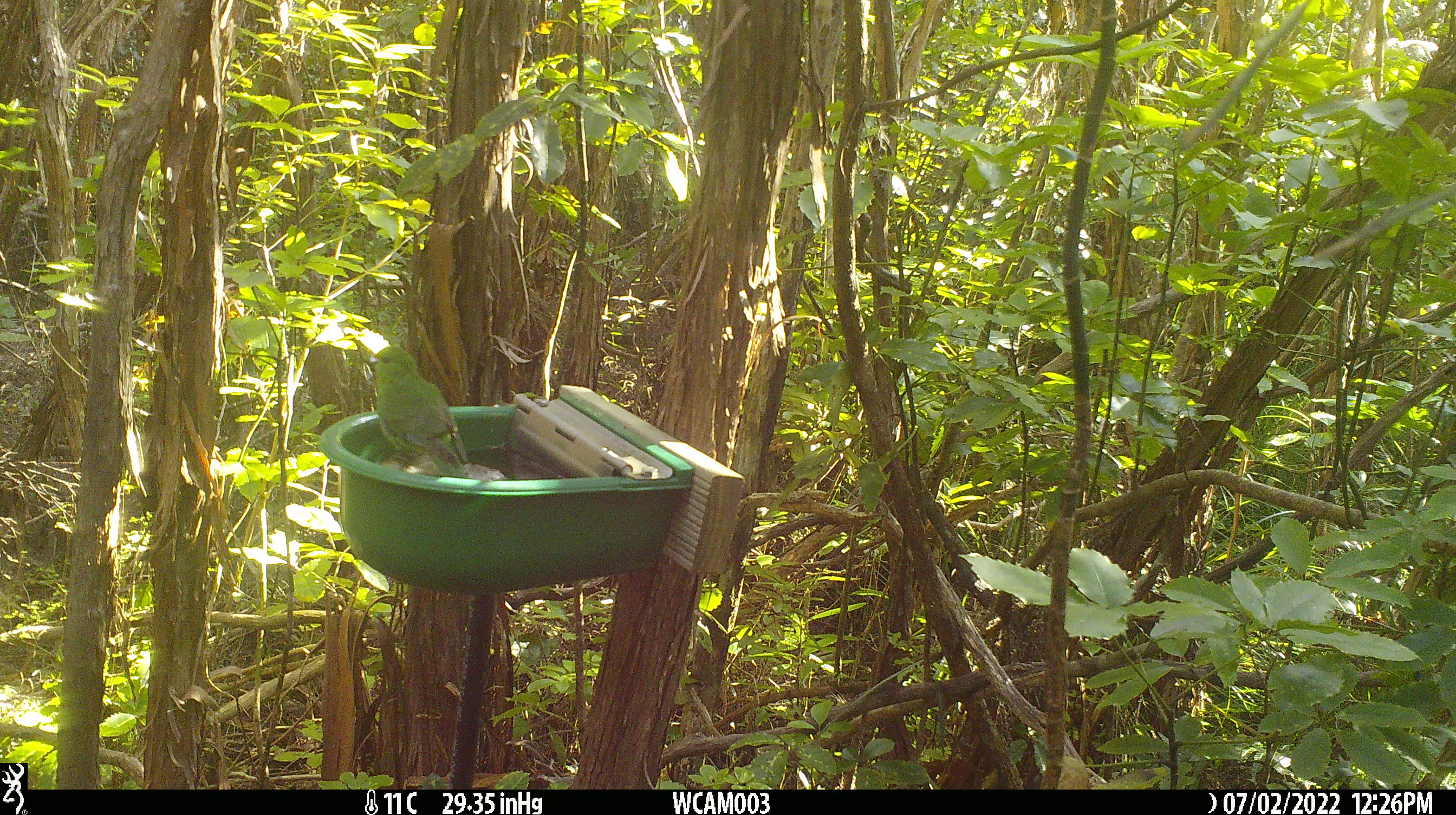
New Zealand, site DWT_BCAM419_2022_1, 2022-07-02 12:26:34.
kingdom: Animalia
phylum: Chordata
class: Aves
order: Psittaciformes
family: Psittaculidae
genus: Cyanoramphus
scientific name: Cyanoramphus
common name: parakeet